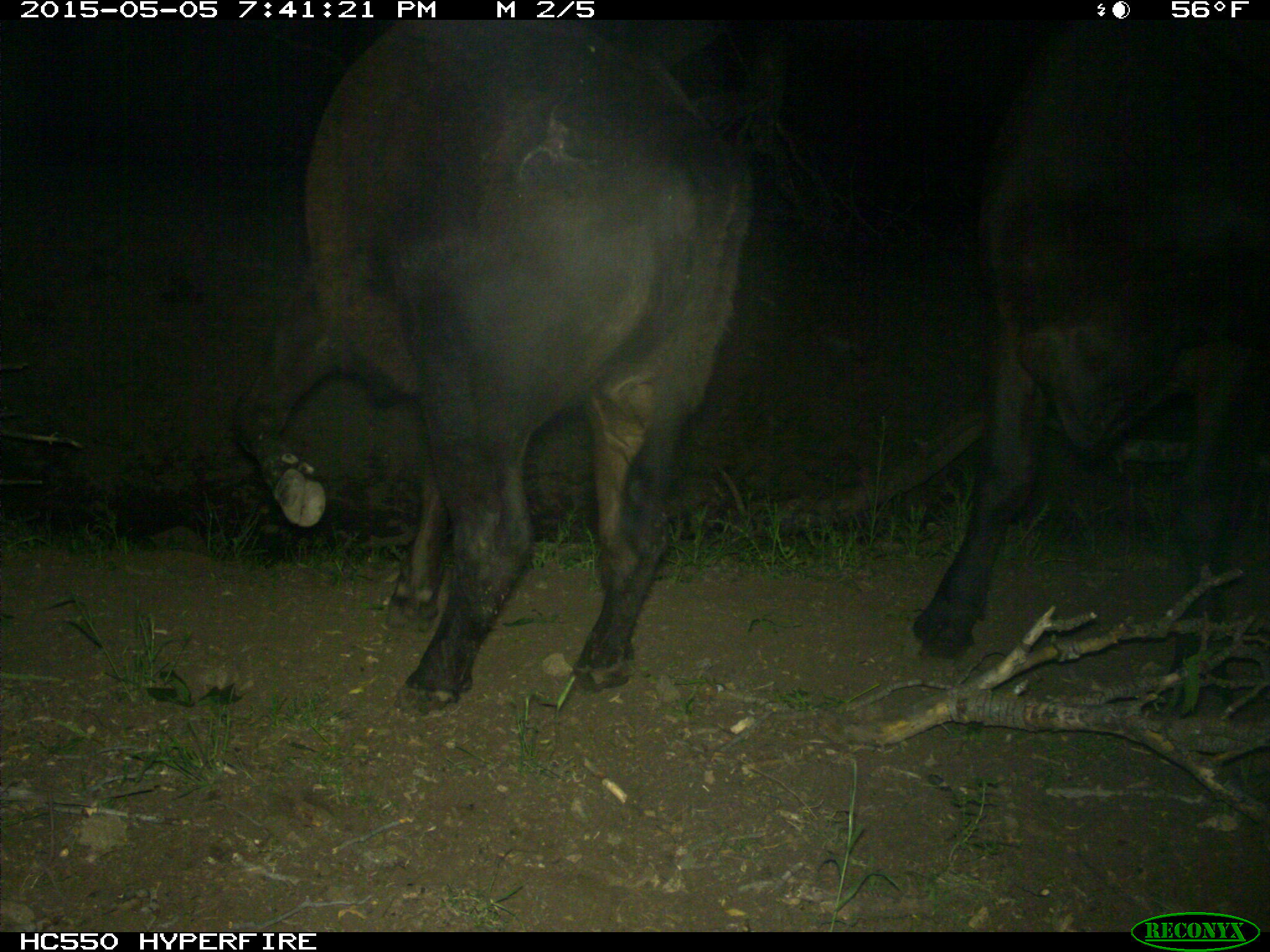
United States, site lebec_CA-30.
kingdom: Animalia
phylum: Chordata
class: Mammalia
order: Artiodactyla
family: Bovidae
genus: Bos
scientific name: Bos taurus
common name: domestic cow